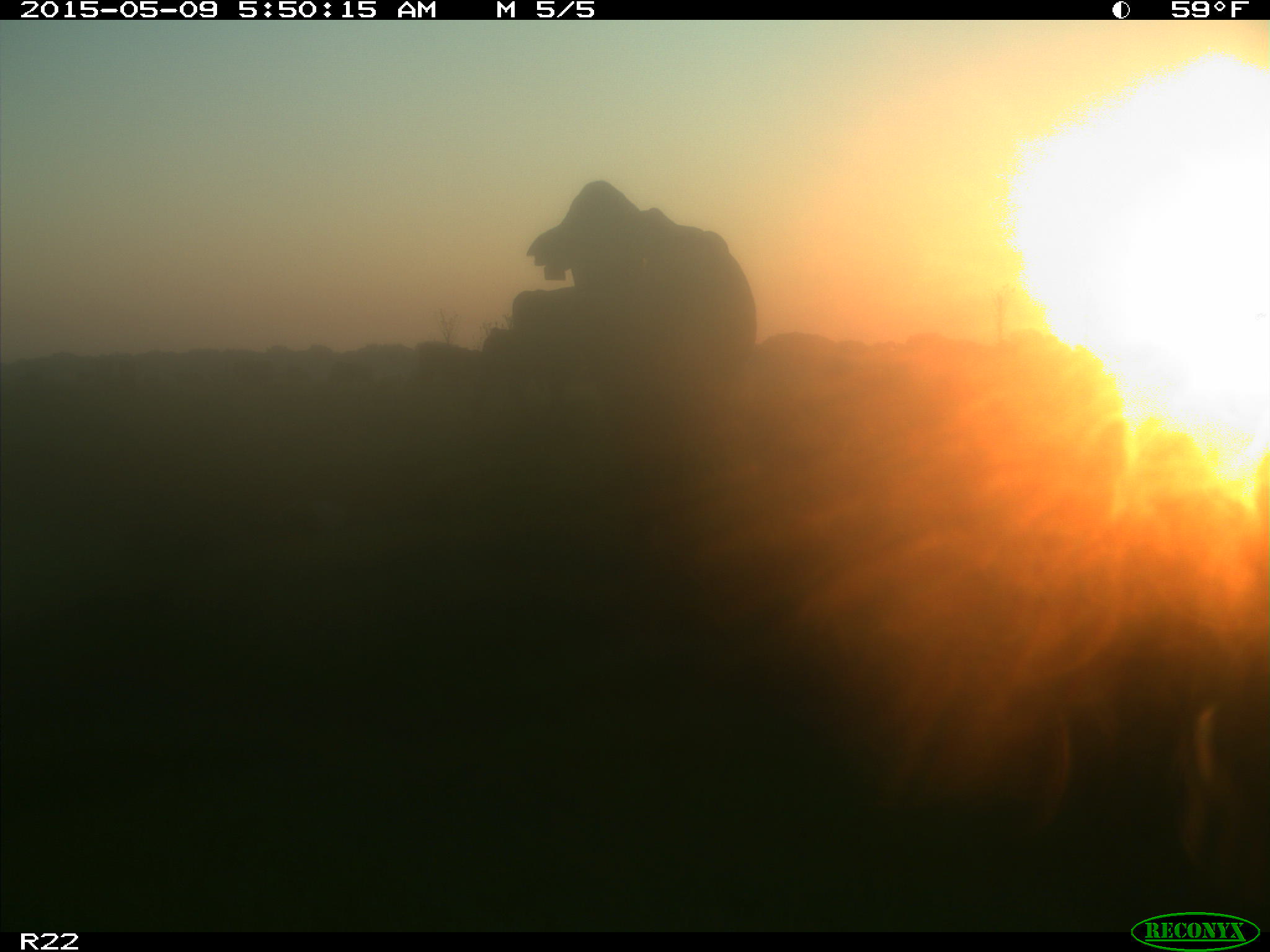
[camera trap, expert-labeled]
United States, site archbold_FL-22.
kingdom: Animalia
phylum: Chordata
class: Mammalia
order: Artiodactyla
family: Bovidae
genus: Bos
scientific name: Bos taurus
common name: domestic cow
Bos taurus (domestic cow).